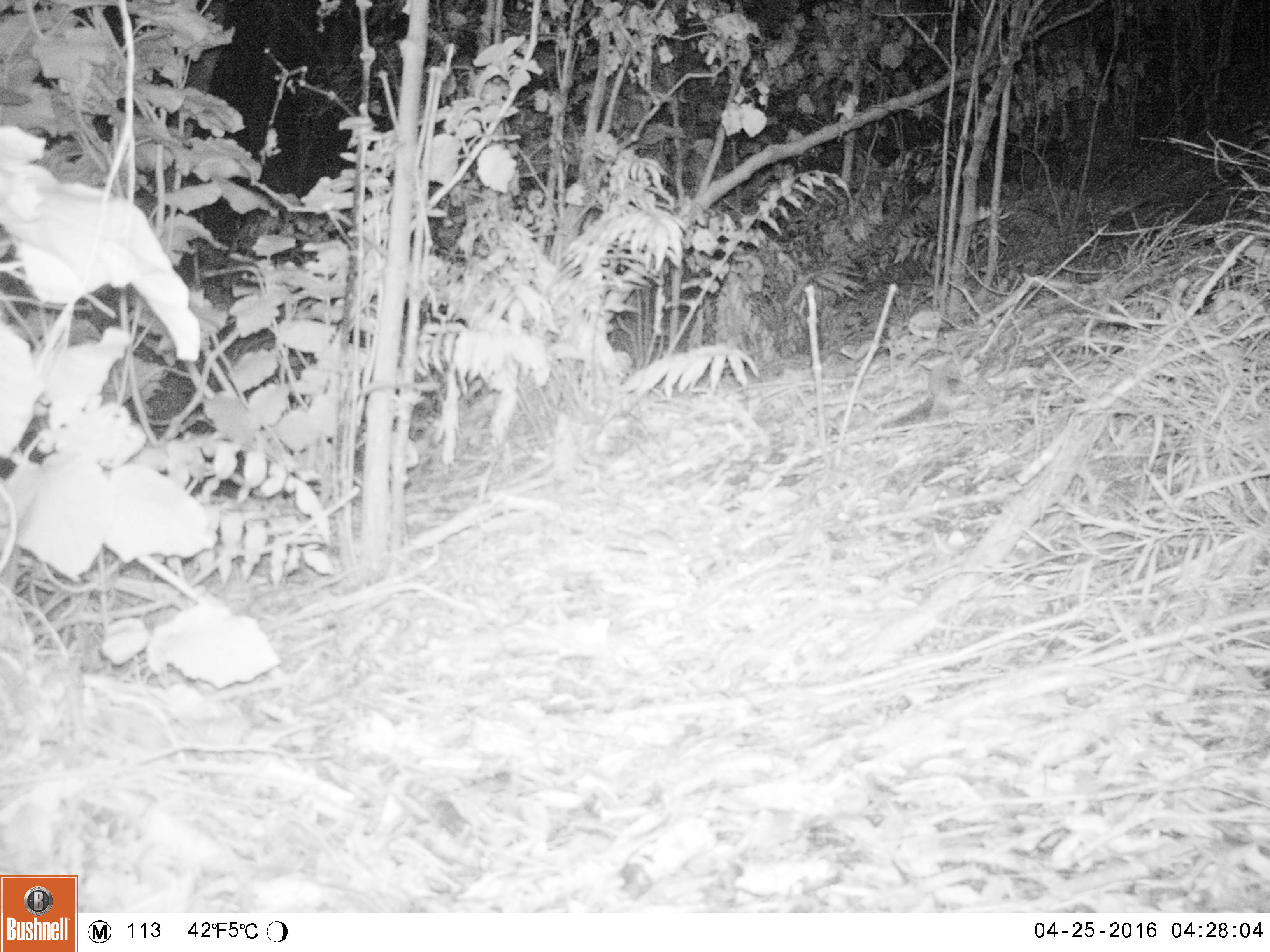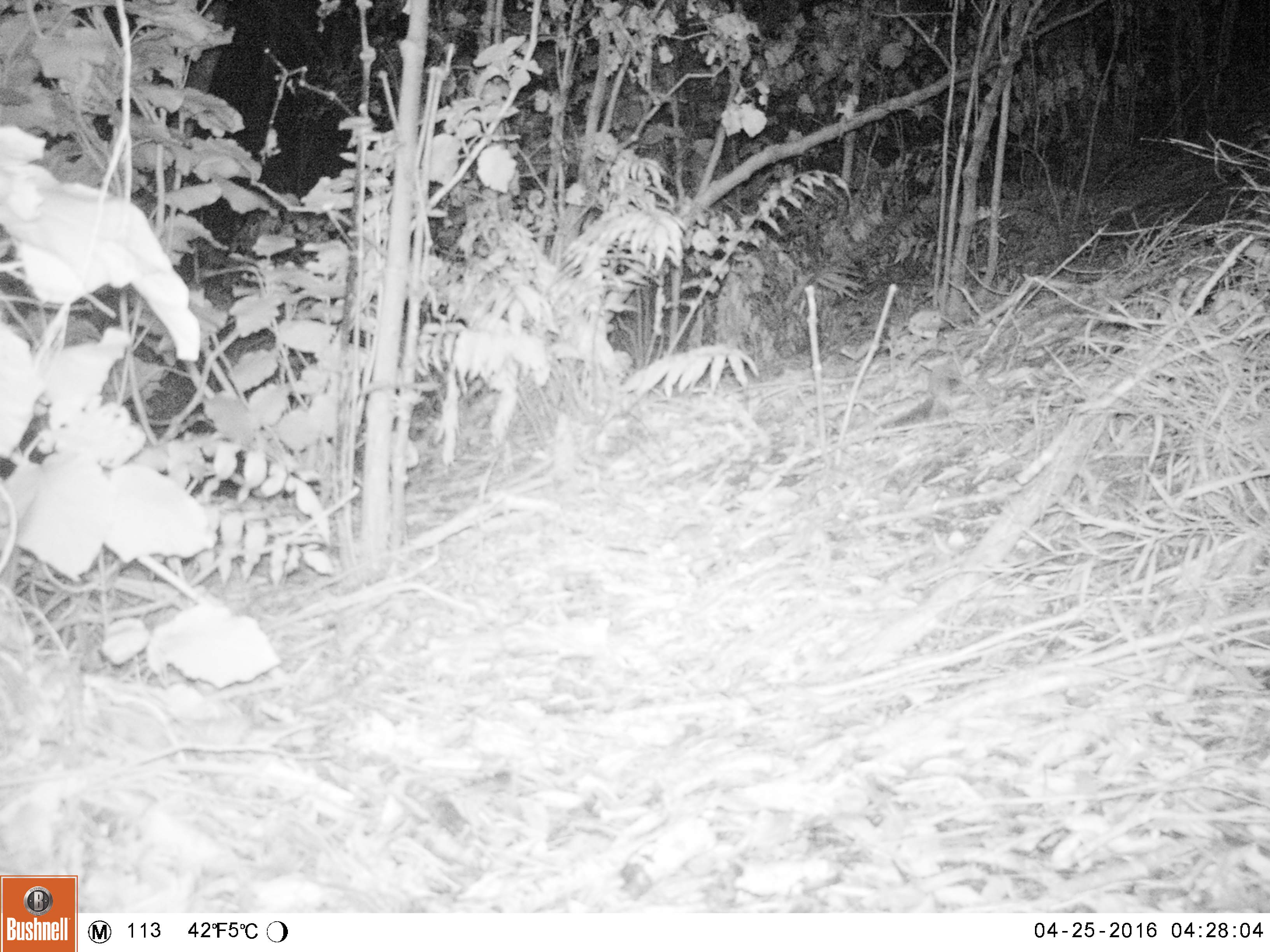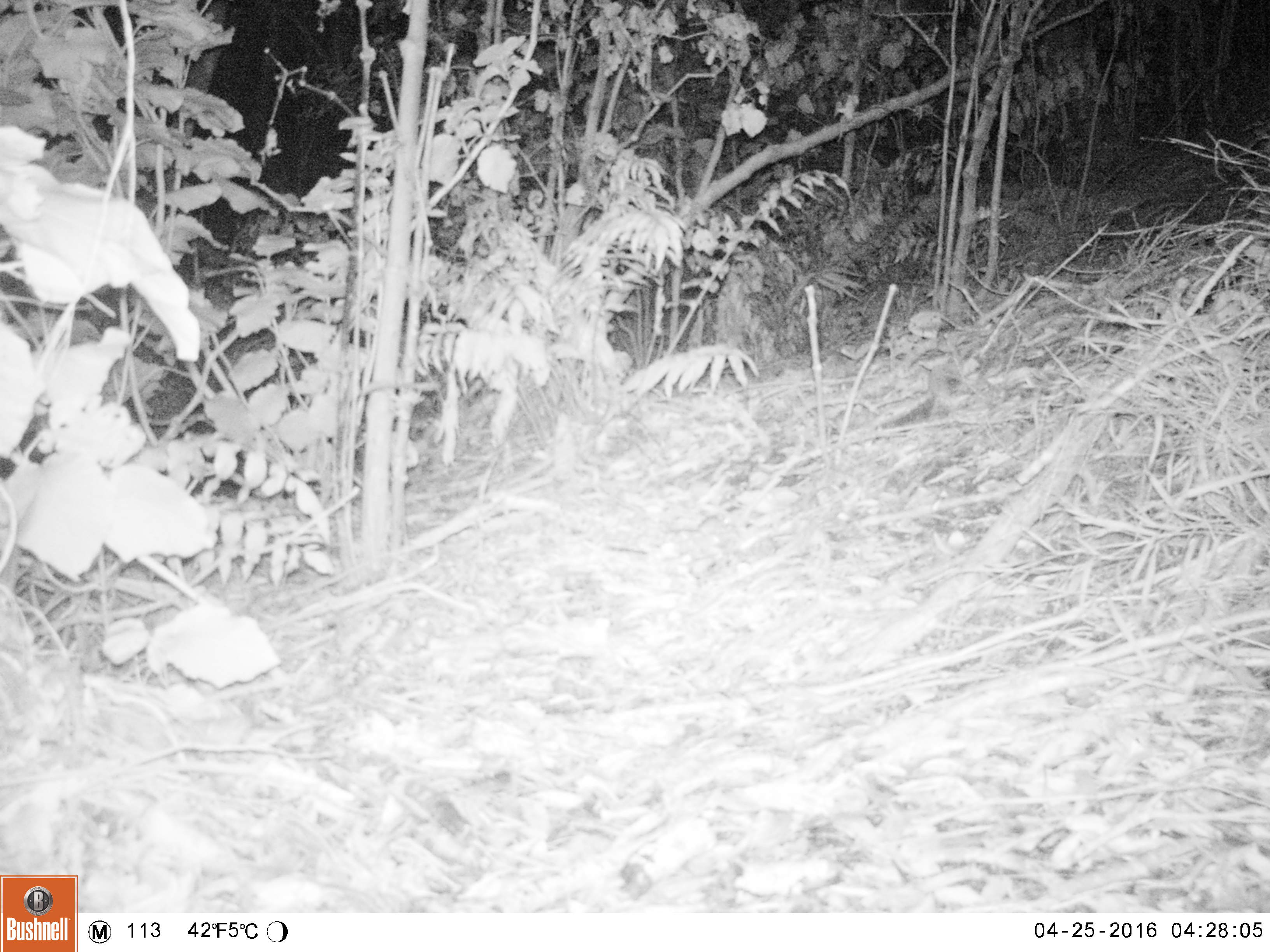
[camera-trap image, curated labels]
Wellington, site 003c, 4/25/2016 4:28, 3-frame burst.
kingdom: Animalia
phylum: Chordata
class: Mammalia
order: Rodentia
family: Muridae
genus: Mus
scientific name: Mus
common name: mouse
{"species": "mouse (Mus)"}